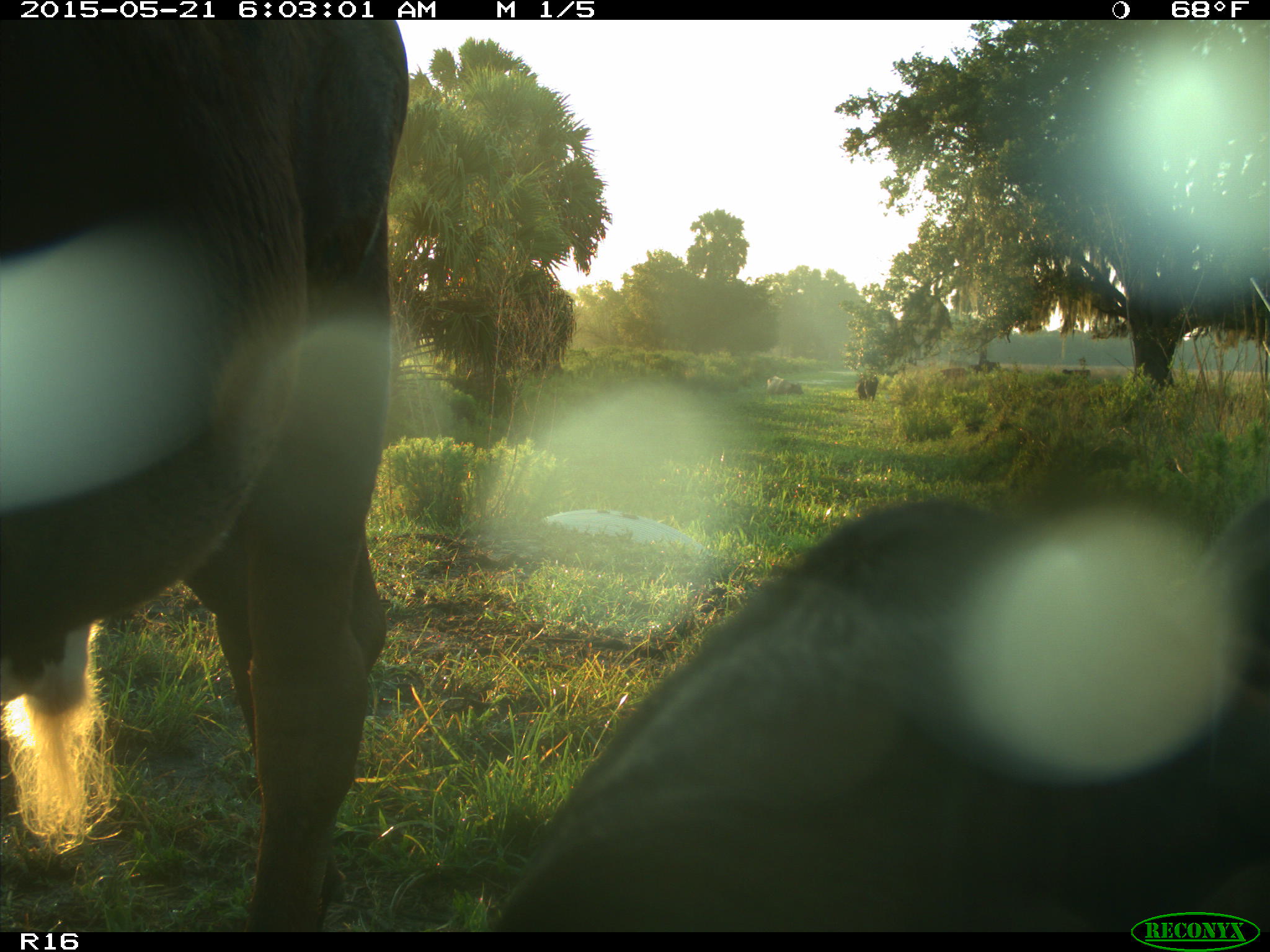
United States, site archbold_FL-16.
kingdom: Animalia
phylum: Chordata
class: Mammalia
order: Artiodactyla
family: Bovidae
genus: Bos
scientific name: Bos taurus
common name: domestic cow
Bos taurus (domestic cow).